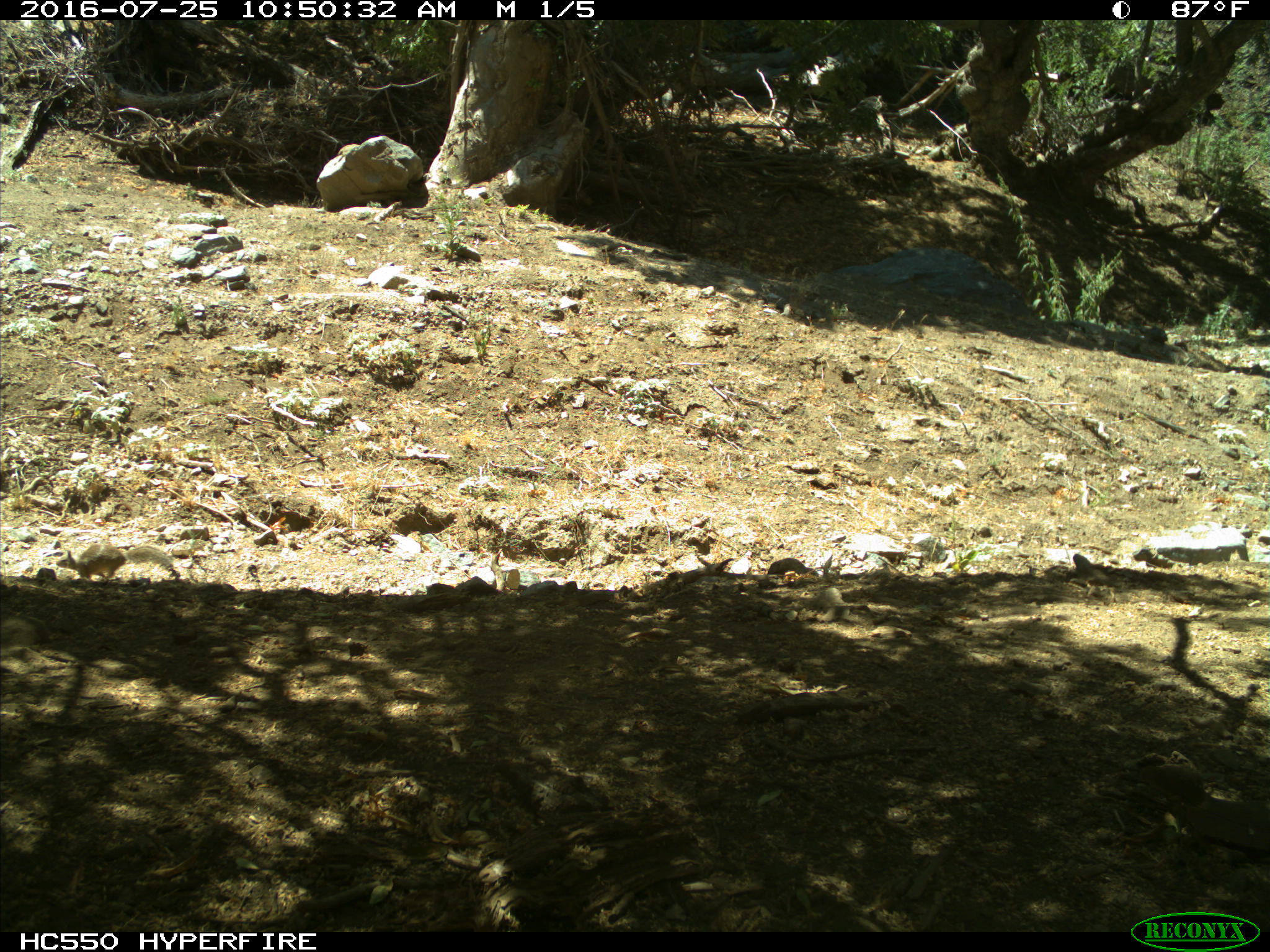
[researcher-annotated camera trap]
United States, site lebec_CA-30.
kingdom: Animalia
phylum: Chordata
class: Mammalia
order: Rodentia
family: Sciuridae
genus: Otospermophilus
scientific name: Otospermophilus beecheyi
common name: california ground squirrel